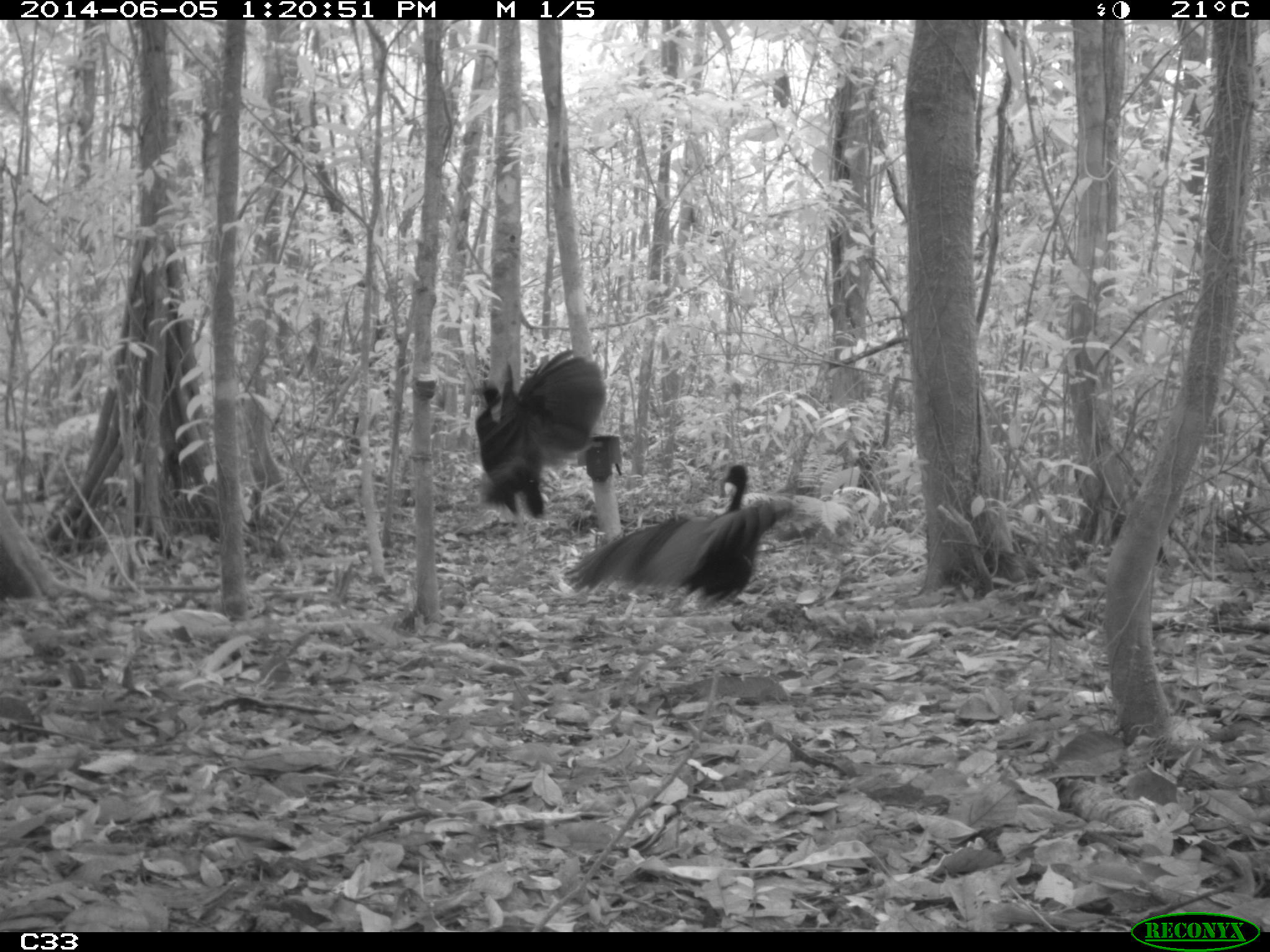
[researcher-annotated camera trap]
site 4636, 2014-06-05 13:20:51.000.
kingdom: Animalia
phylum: Chordata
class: Aves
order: Gruiformes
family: Psophiidae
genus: Psophia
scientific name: Psophia crepitans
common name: gray-winged trumpeter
Psophia crepitans (gray-winged trumpeter), count 6, age adult.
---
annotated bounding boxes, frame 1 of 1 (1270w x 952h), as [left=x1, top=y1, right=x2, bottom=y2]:
psophia crepitans: [left=563, top=463, right=789, bottom=601]; [left=475, top=348, right=605, bottom=527]